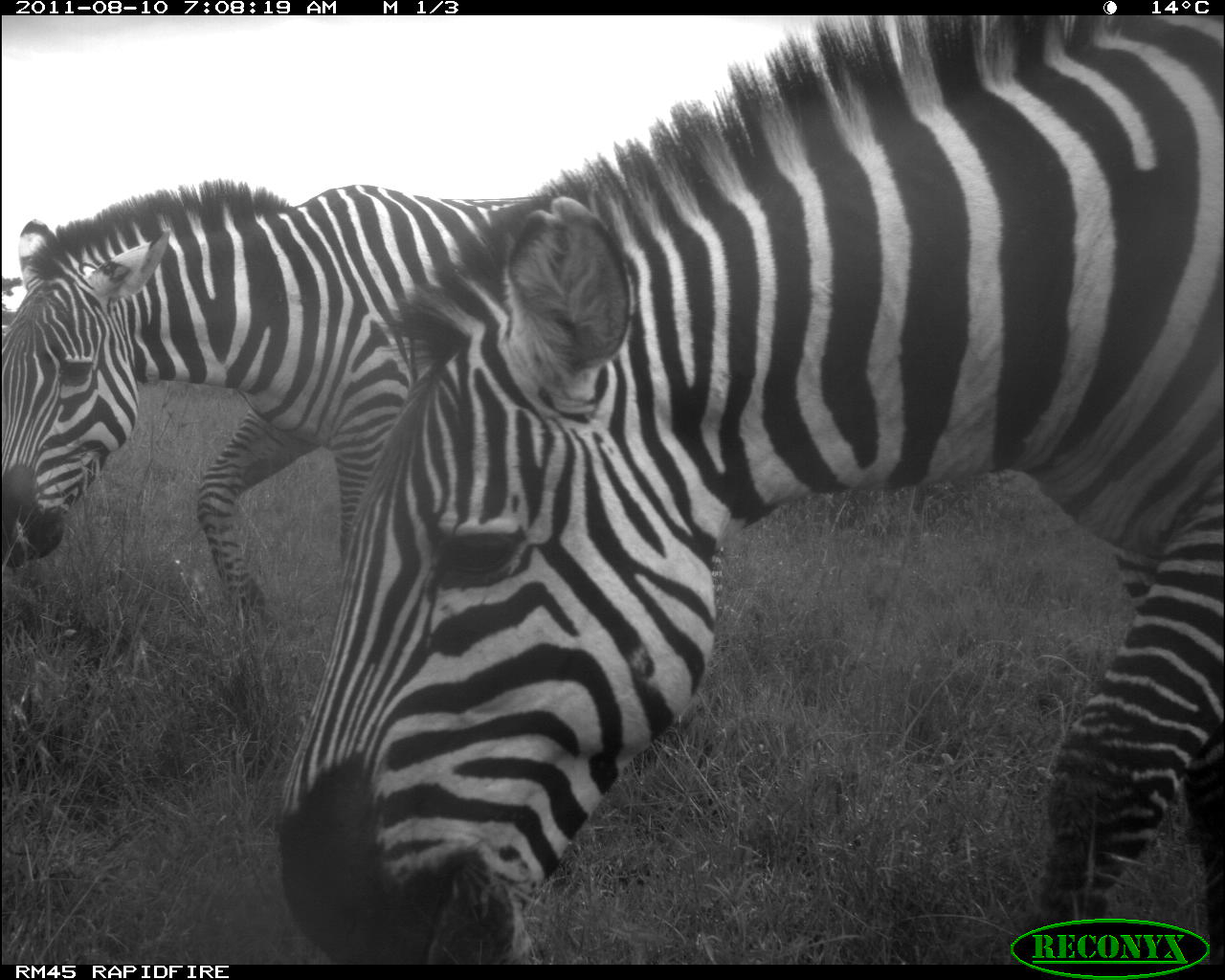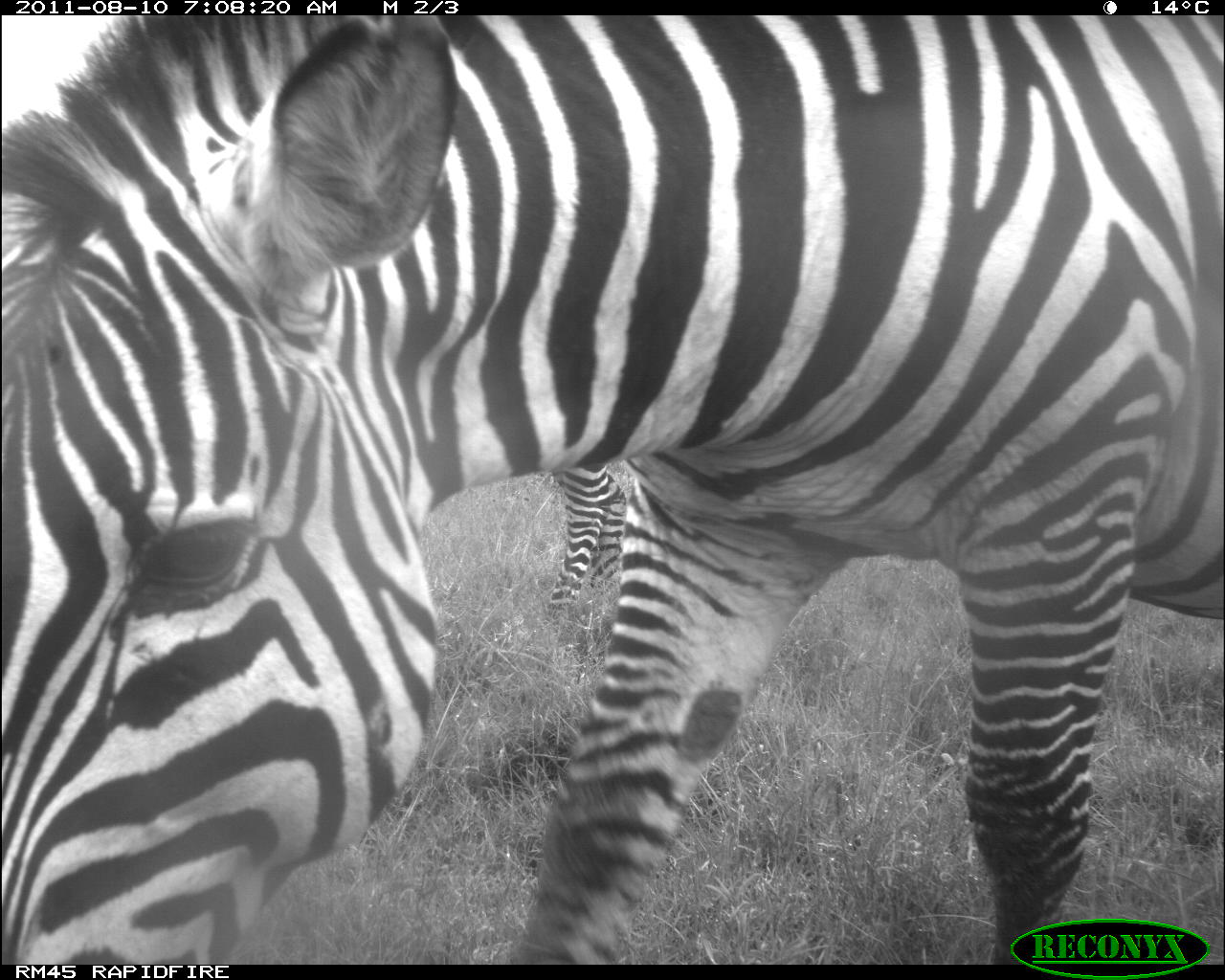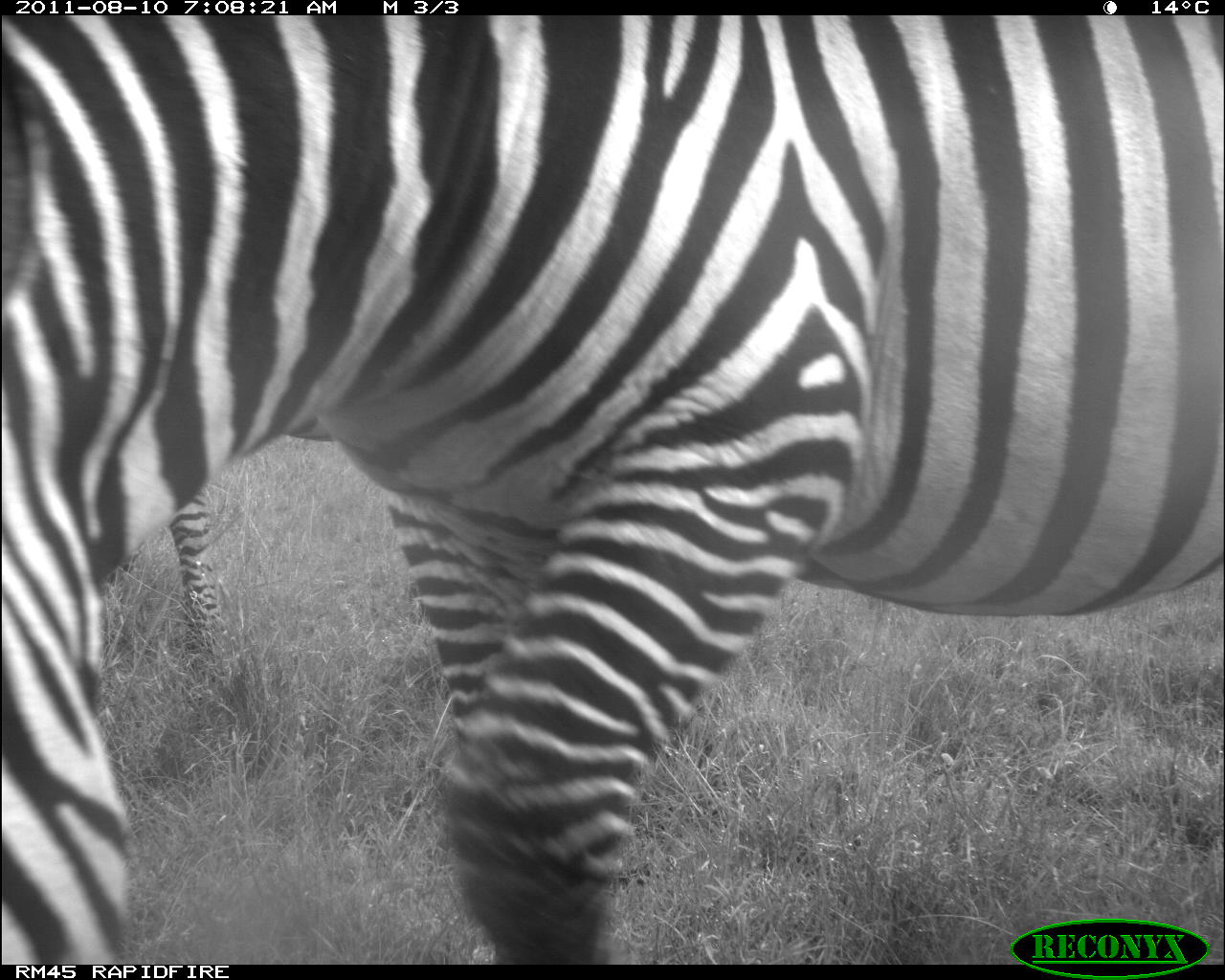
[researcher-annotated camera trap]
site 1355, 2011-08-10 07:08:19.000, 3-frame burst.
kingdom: Animalia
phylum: Chordata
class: Mammalia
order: Perissodactyla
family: Equidae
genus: Equus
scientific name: Equus quagga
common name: plains zebra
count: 2